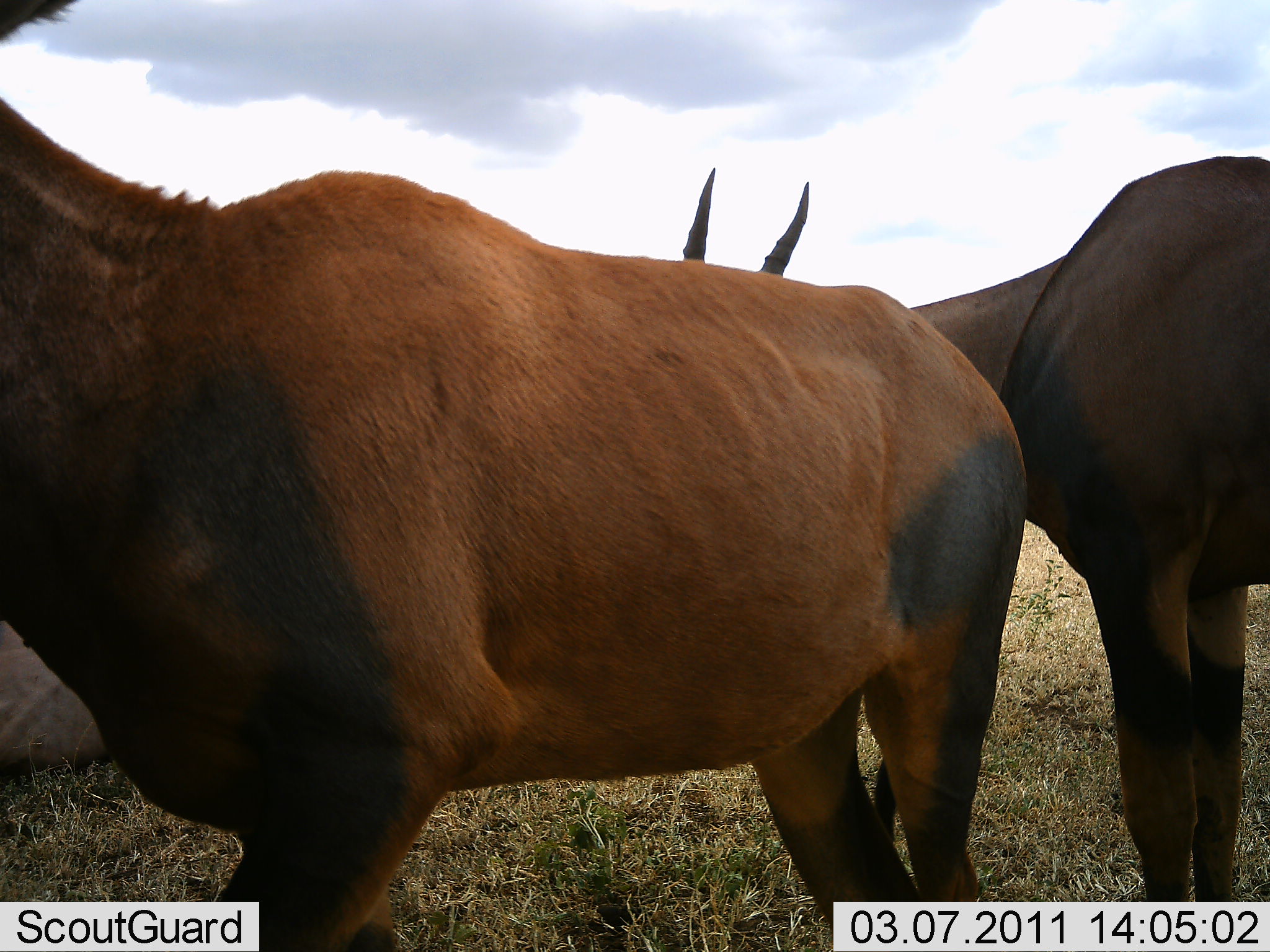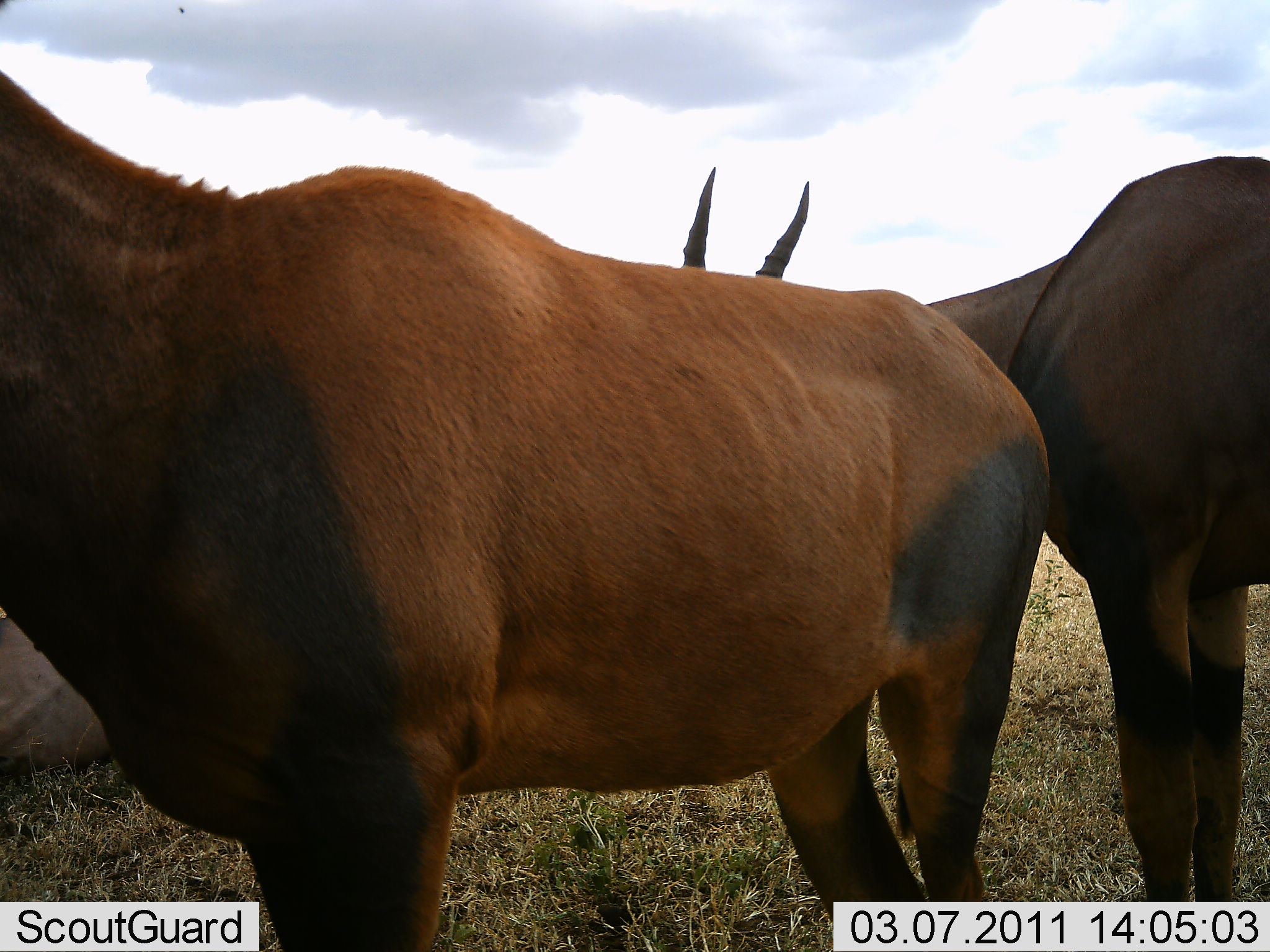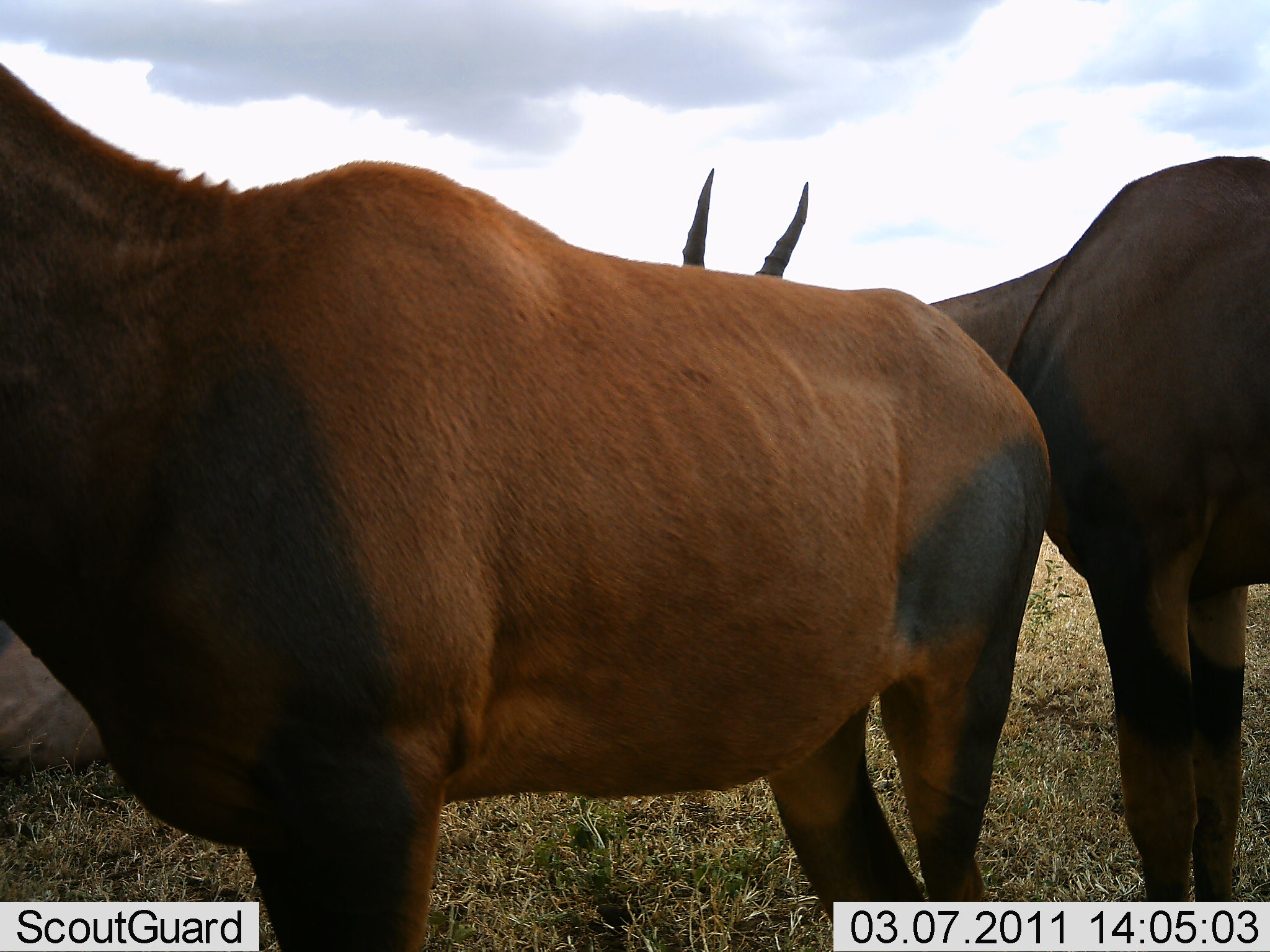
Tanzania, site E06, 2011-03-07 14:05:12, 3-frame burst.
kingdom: Animalia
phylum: Chordata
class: Mammalia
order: Artiodactyla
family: Bovidae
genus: Damaliscus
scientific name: Damaliscus lunatus jimela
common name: topi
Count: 2.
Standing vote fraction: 93%.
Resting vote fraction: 33%.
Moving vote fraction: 0%.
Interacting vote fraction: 7%.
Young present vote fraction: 0%.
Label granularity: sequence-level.